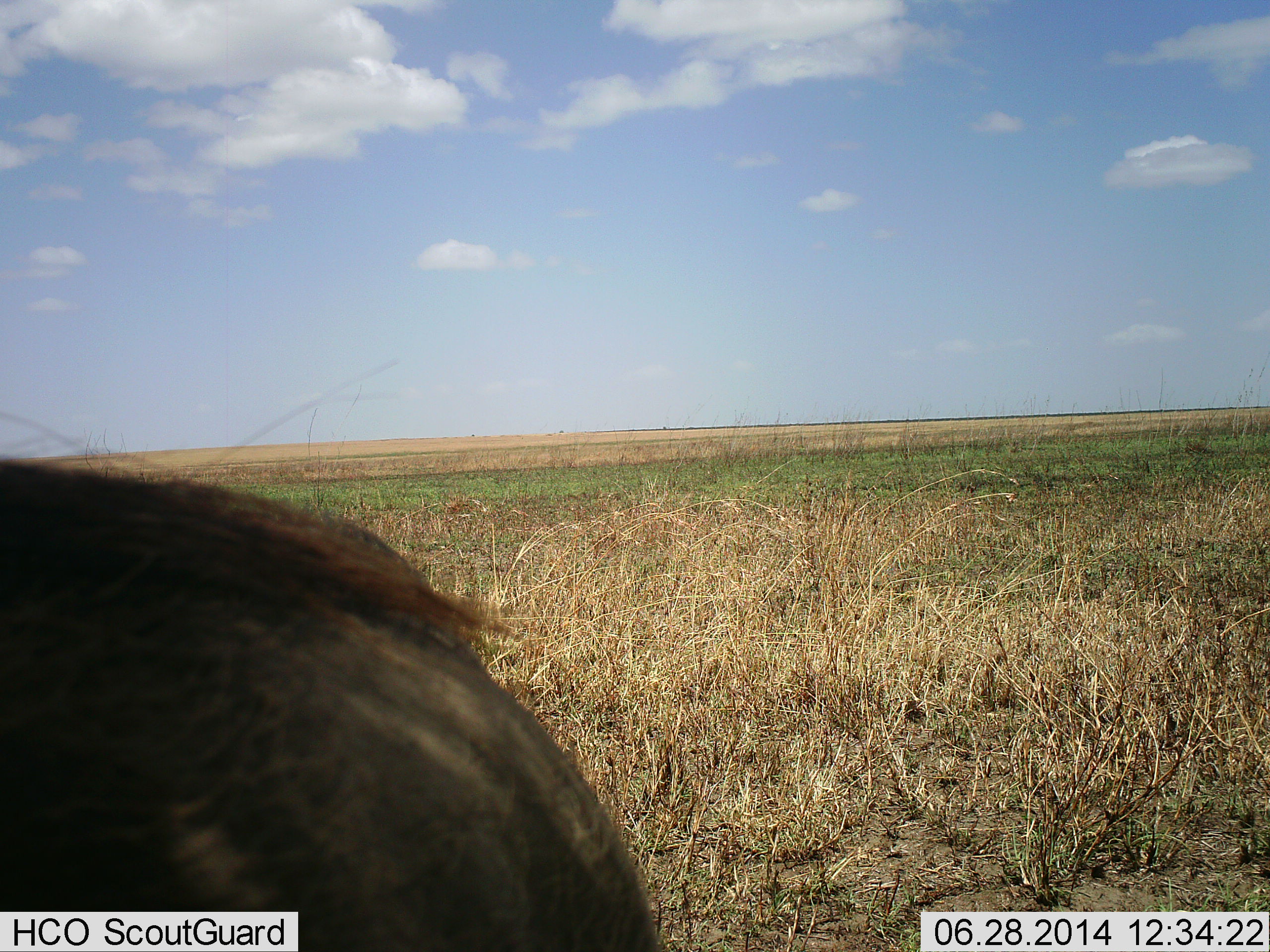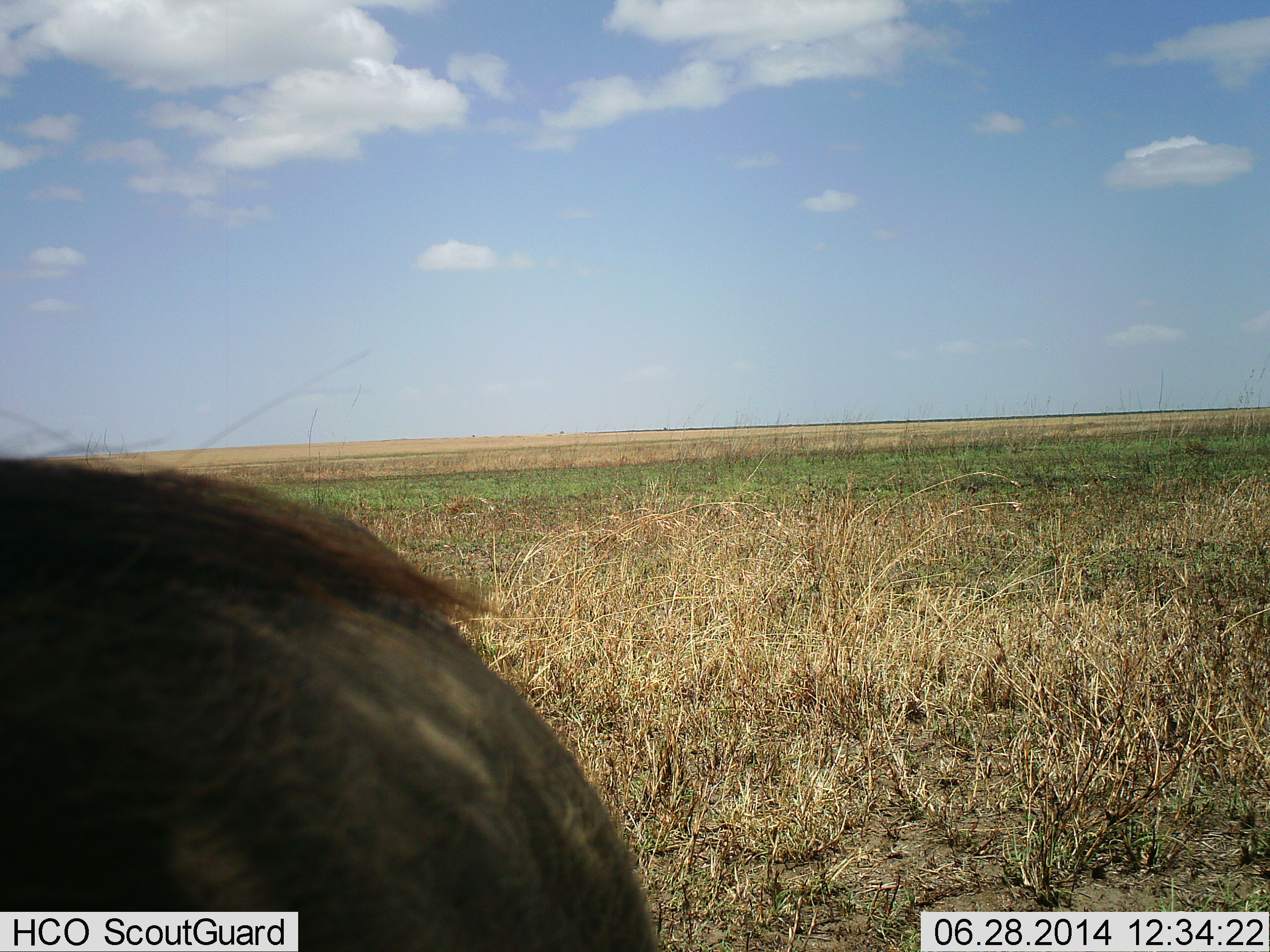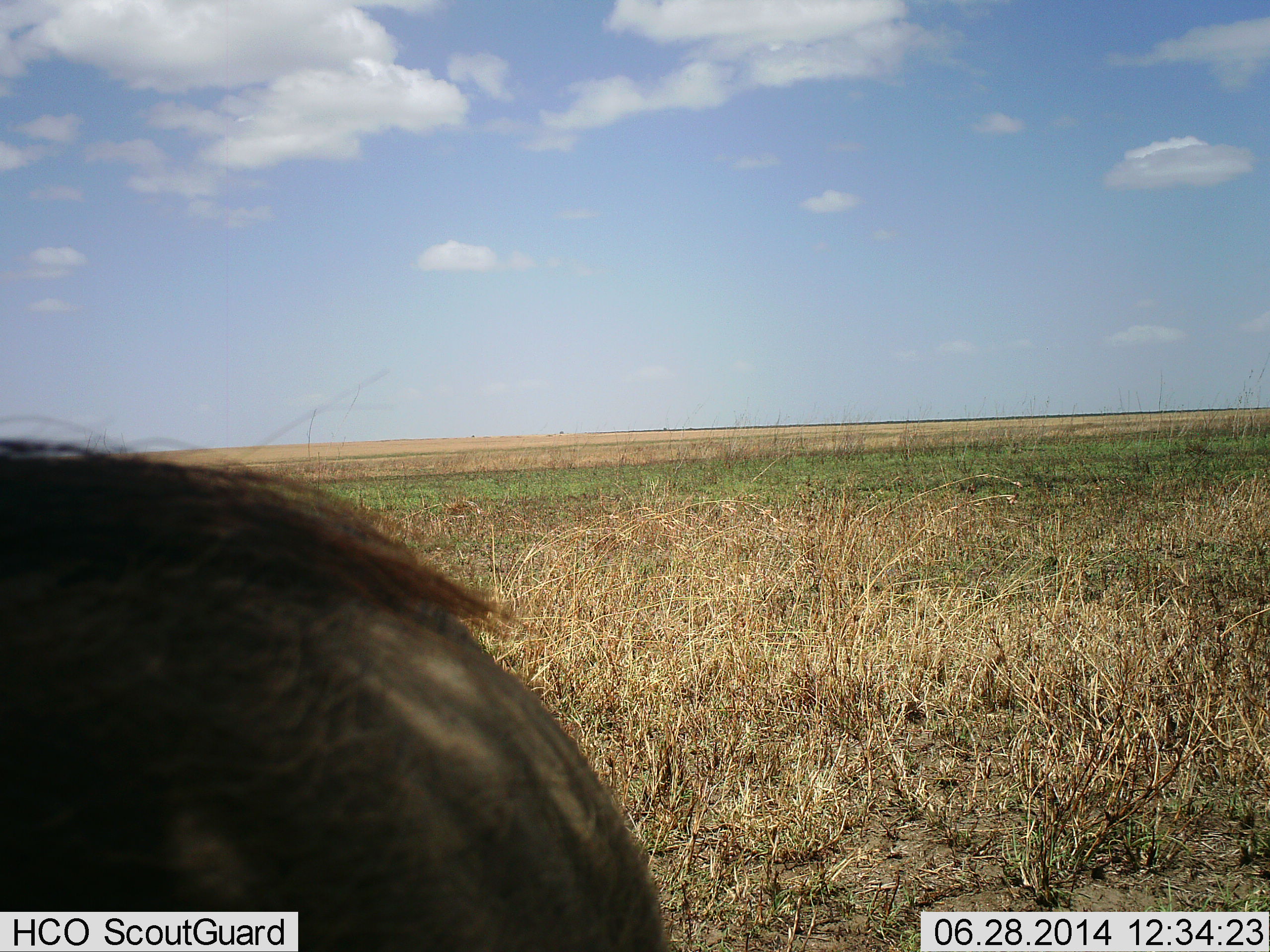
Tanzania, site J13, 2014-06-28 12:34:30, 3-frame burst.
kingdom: Animalia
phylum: Chordata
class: Mammalia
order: Artiodactyla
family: Suidae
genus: Phacochoerus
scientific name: Phacochoerus africanus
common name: warthog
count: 1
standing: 90%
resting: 0%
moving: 10%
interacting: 0%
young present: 0%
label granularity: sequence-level